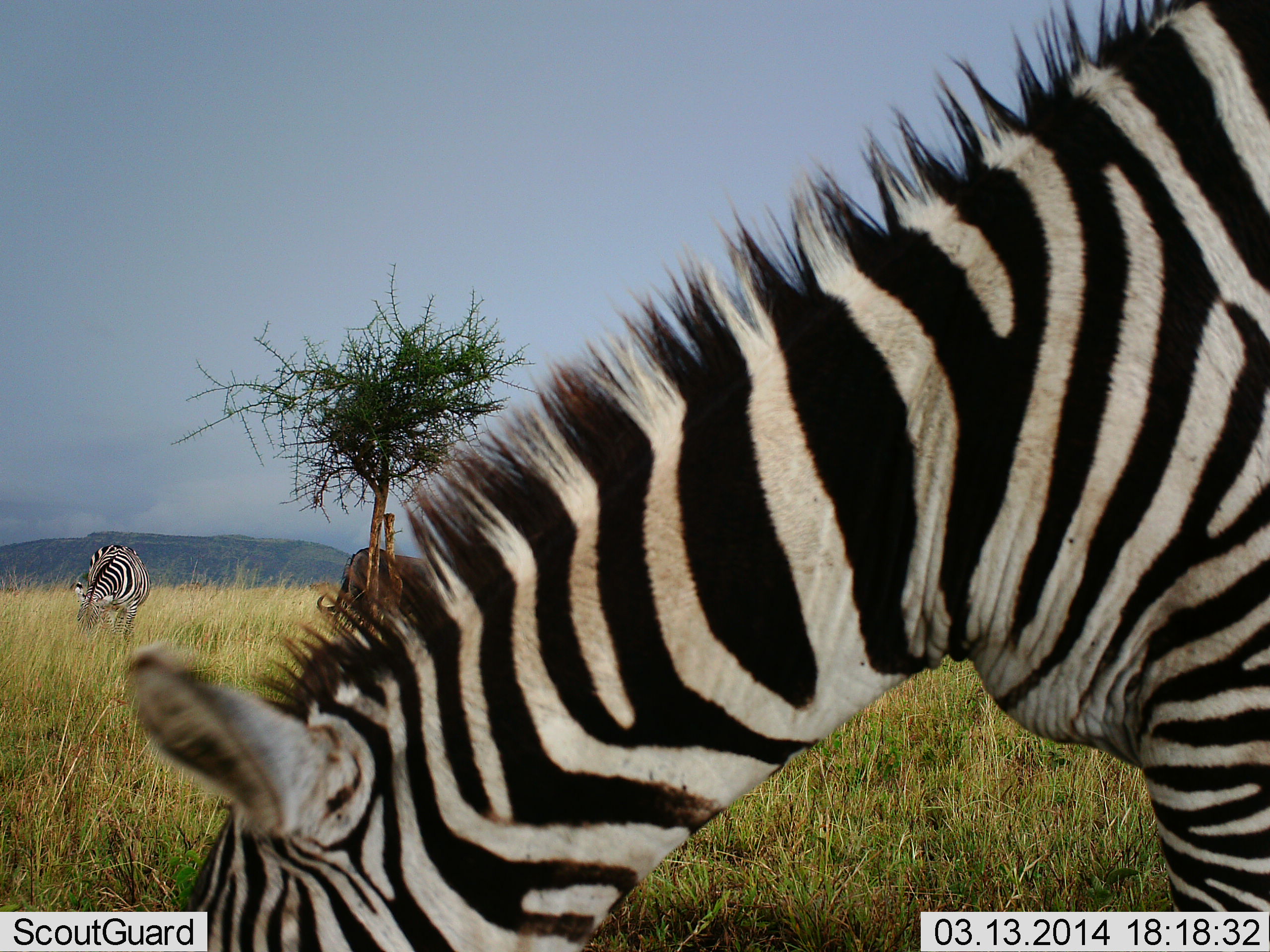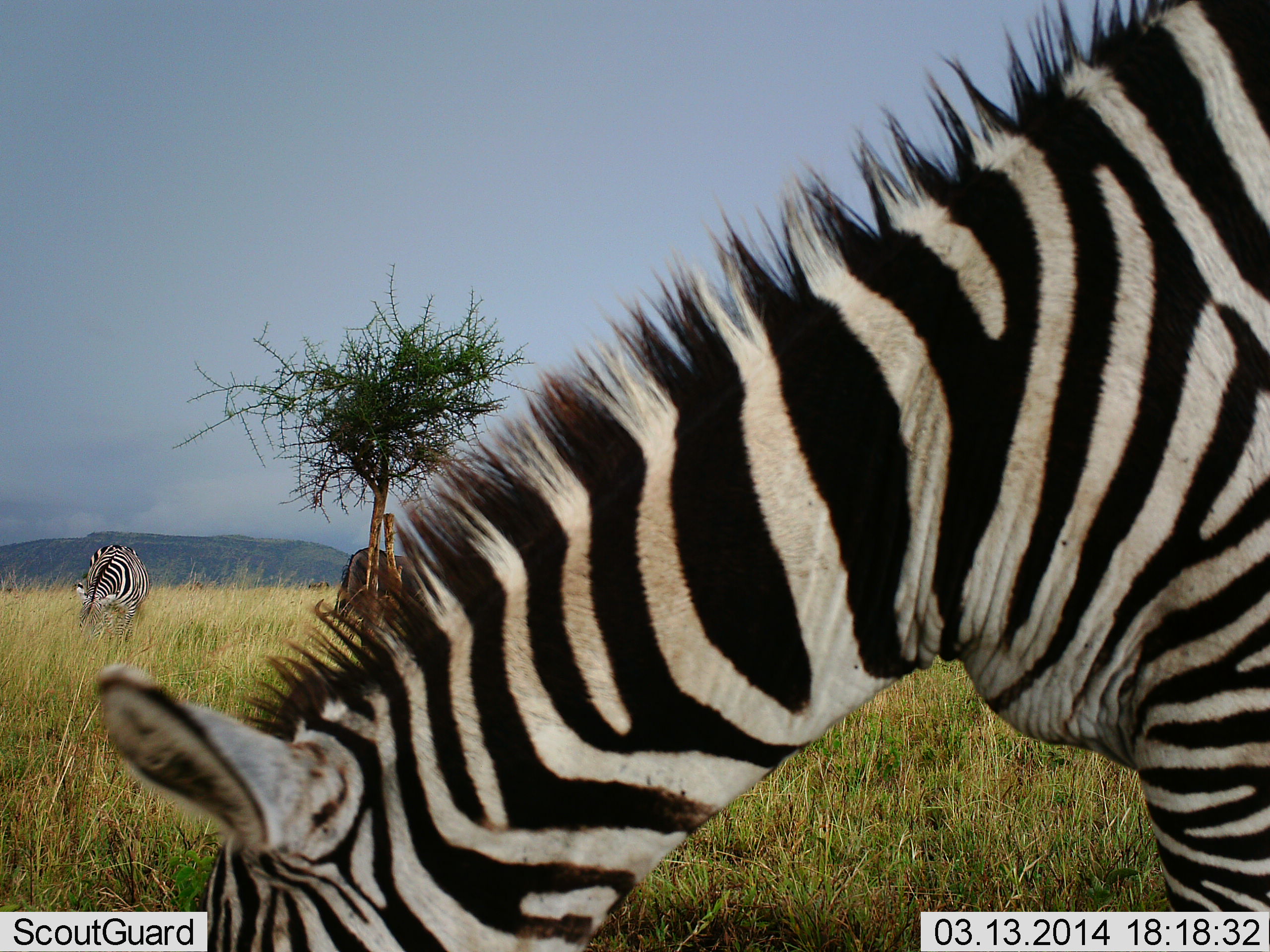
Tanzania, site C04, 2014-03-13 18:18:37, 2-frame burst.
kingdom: Animalia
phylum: Chordata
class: Mammalia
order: Perissodactyla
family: Equidae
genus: Equus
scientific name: Equus quagga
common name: plains zebra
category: zebra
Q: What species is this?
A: Zebra (plains zebra) (Equus quagga).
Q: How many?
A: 2.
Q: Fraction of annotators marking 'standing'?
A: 18%.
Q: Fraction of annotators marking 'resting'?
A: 0%.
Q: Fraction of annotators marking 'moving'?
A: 0%.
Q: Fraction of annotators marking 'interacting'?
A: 0%.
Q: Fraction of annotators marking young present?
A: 0%.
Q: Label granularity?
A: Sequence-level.